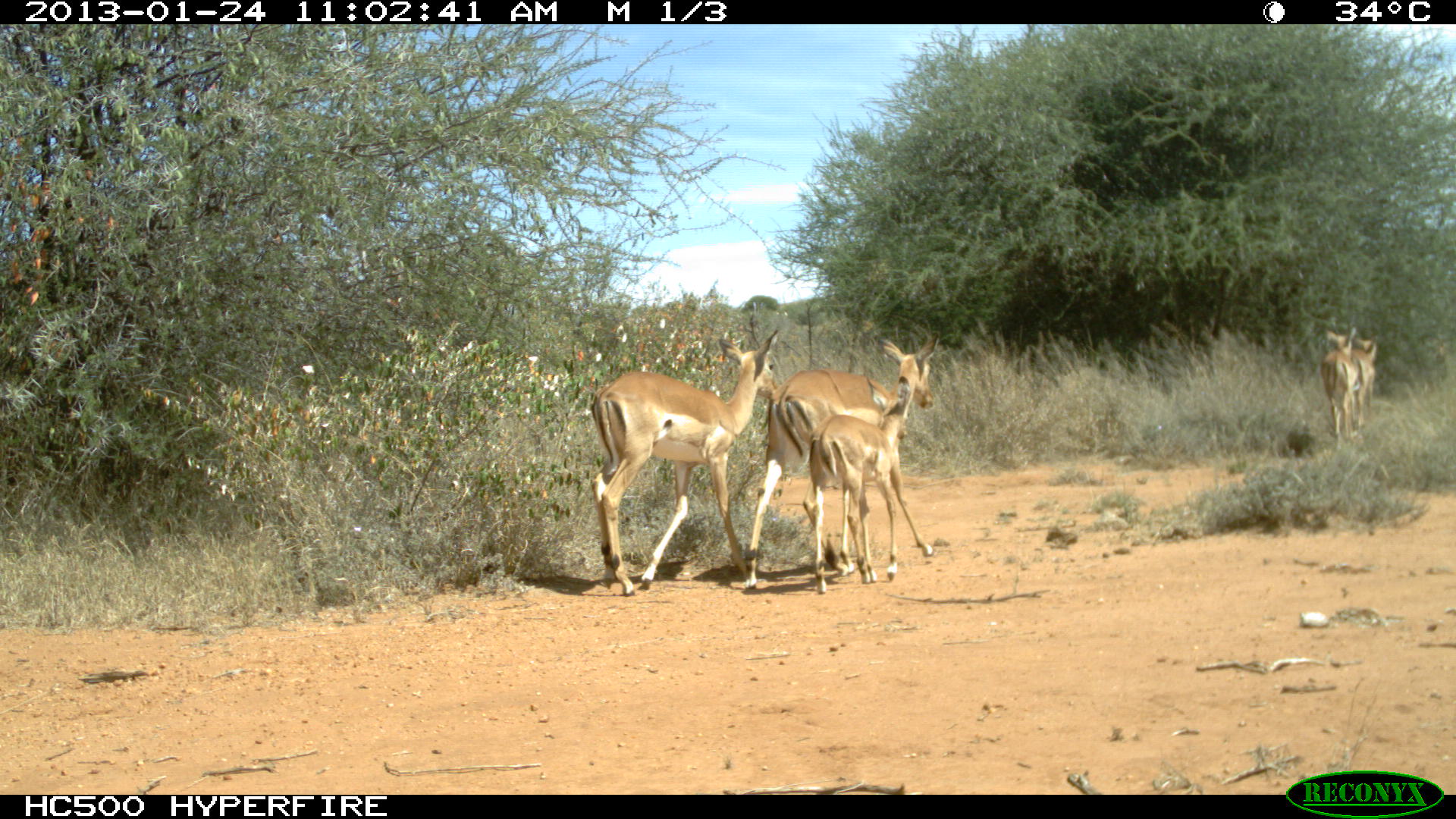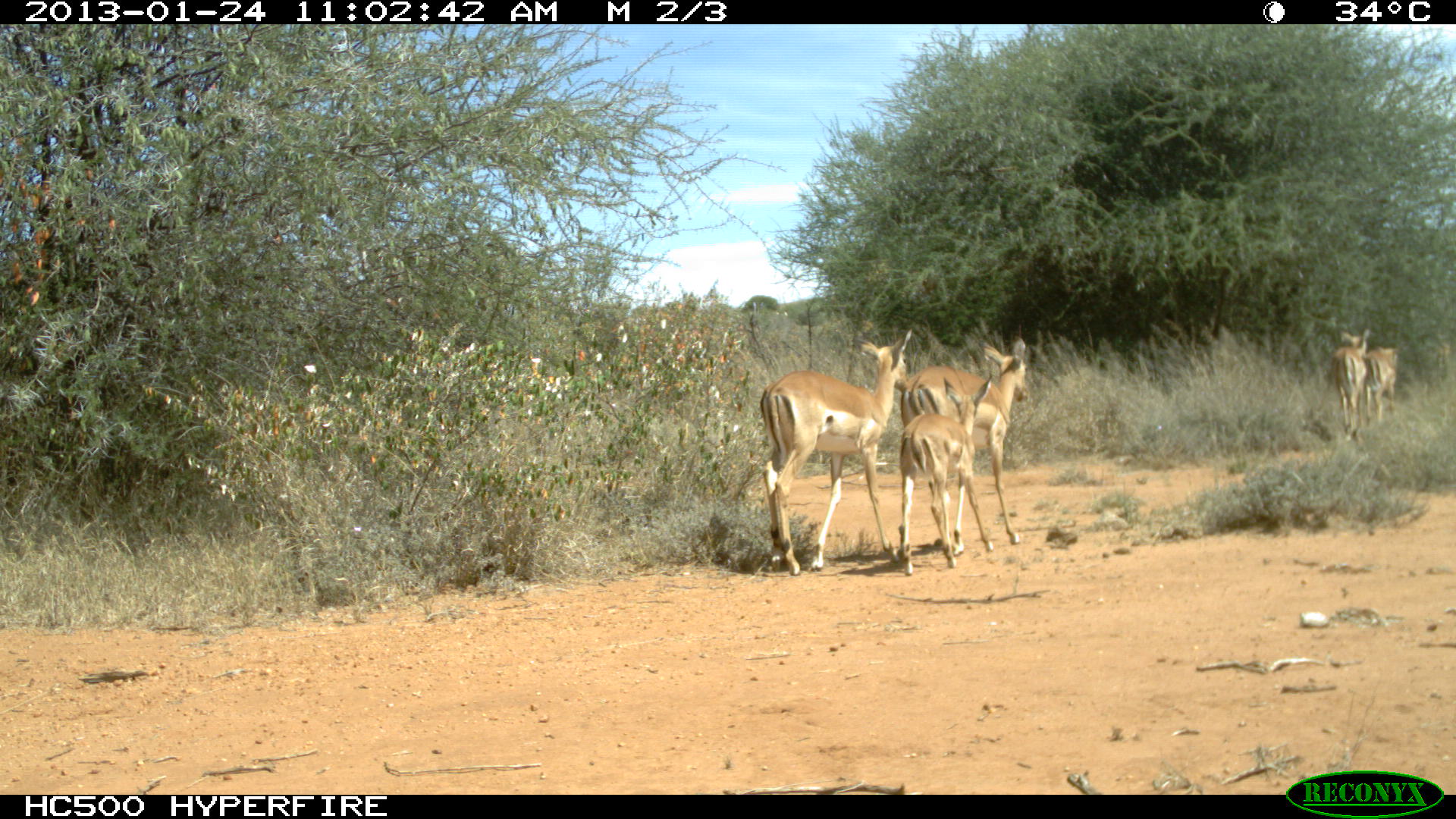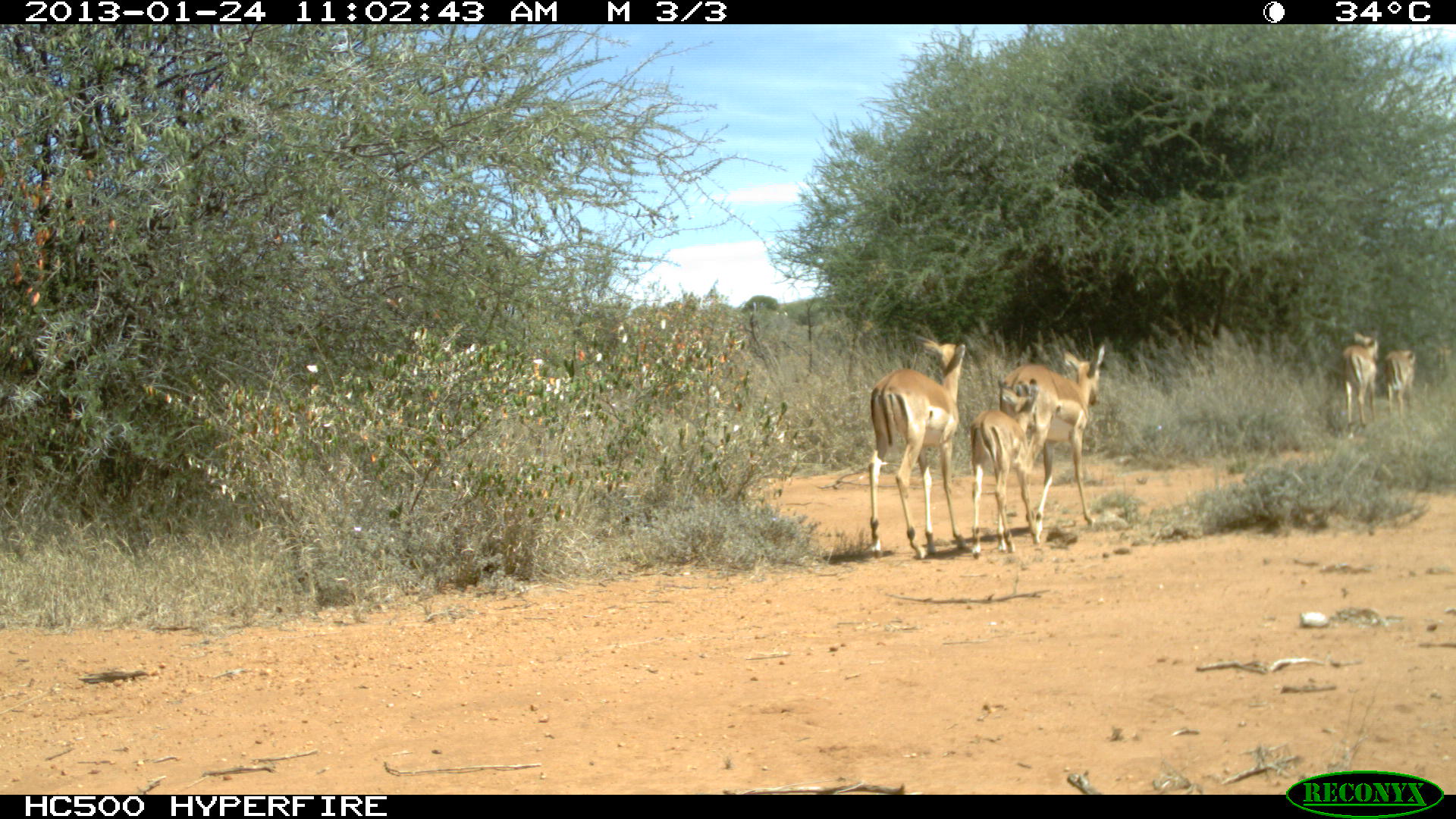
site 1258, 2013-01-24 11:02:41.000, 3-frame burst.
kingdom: Animalia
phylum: Chordata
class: Mammalia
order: Artiodactyla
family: Bovidae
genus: Aepyceros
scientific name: Aepyceros melampus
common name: impala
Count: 4.